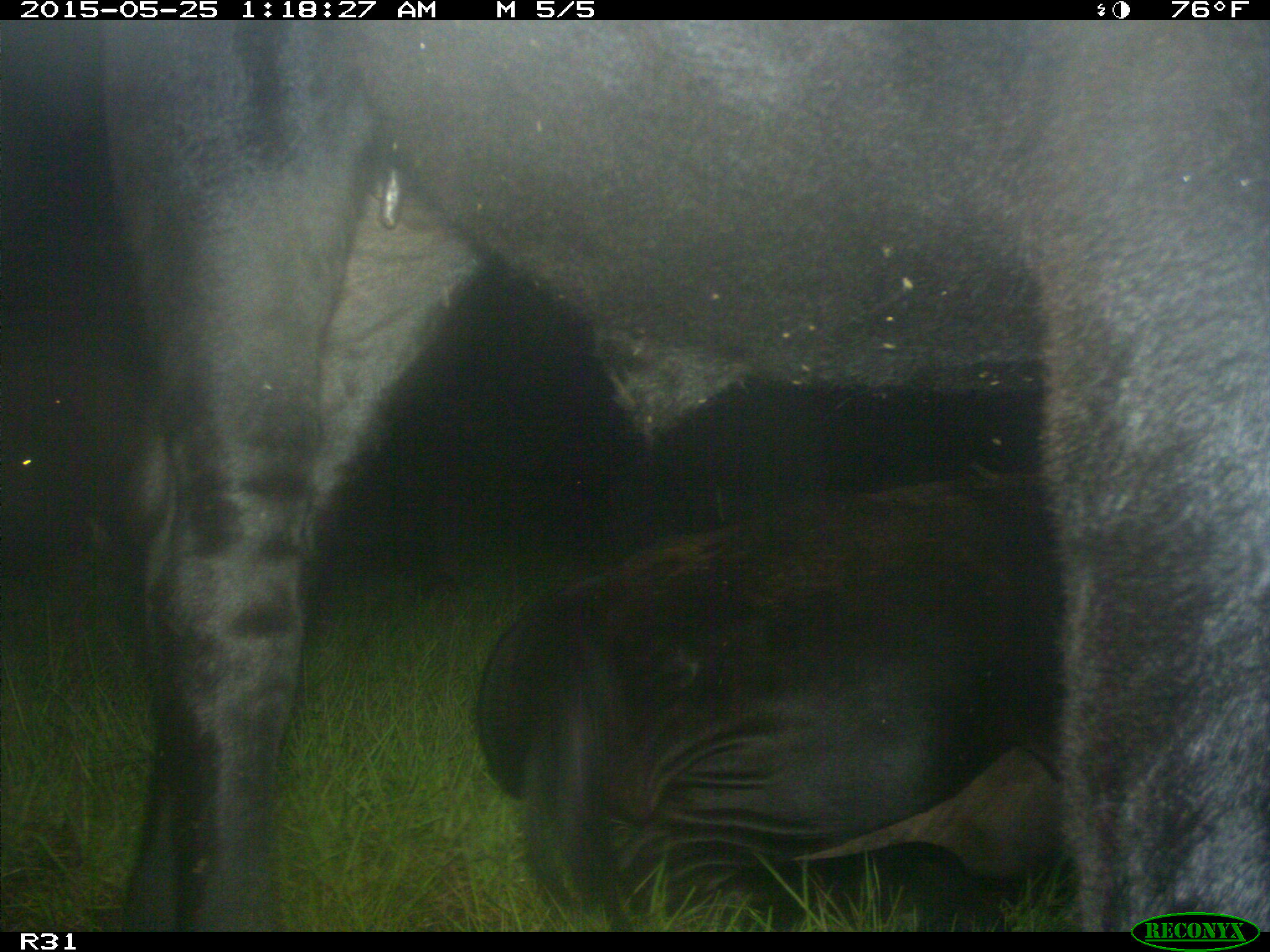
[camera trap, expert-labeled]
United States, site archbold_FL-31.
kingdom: Animalia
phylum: Chordata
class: Mammalia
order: Artiodactyla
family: Bovidae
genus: Bos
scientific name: Bos taurus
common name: domestic cow